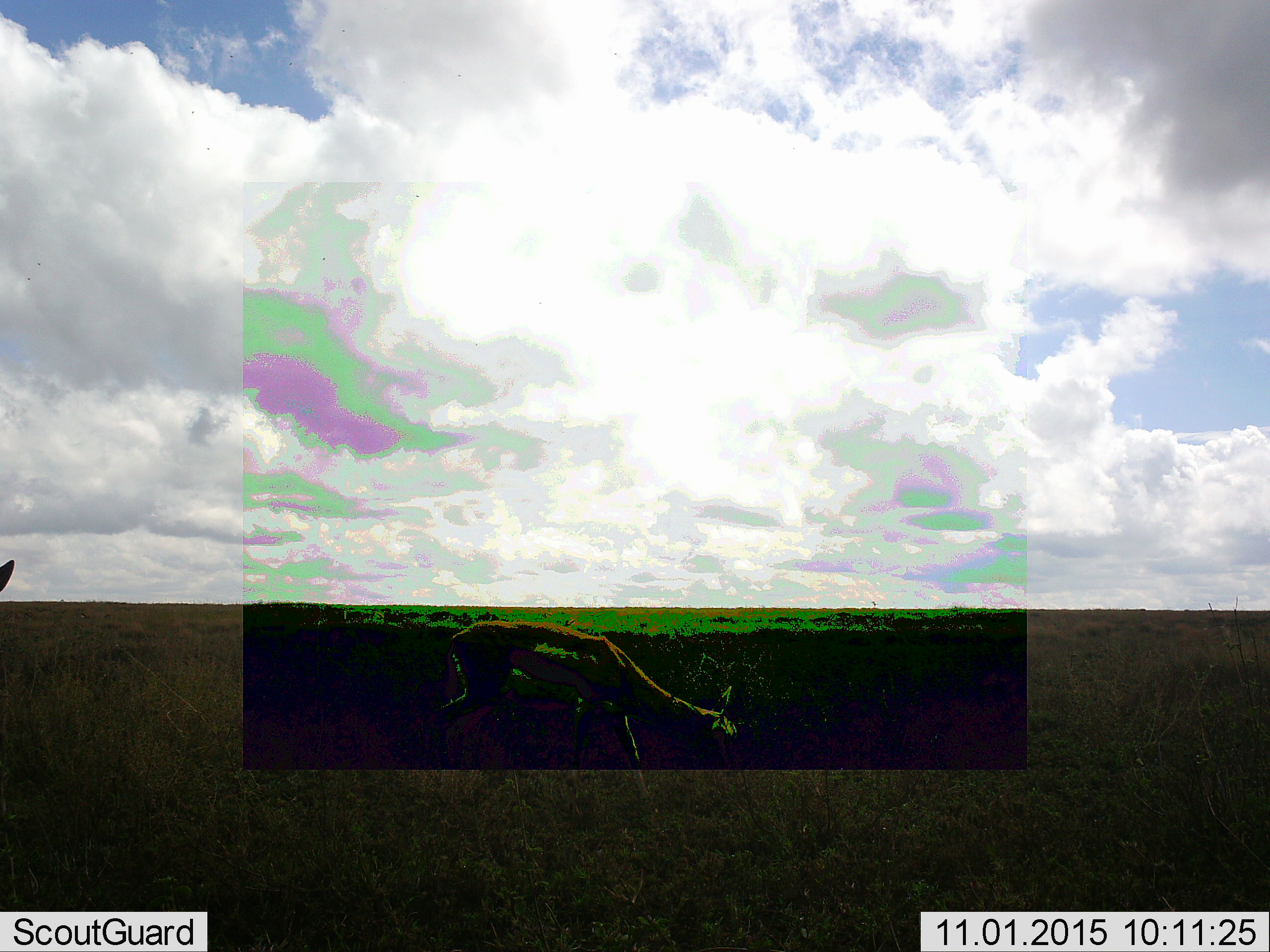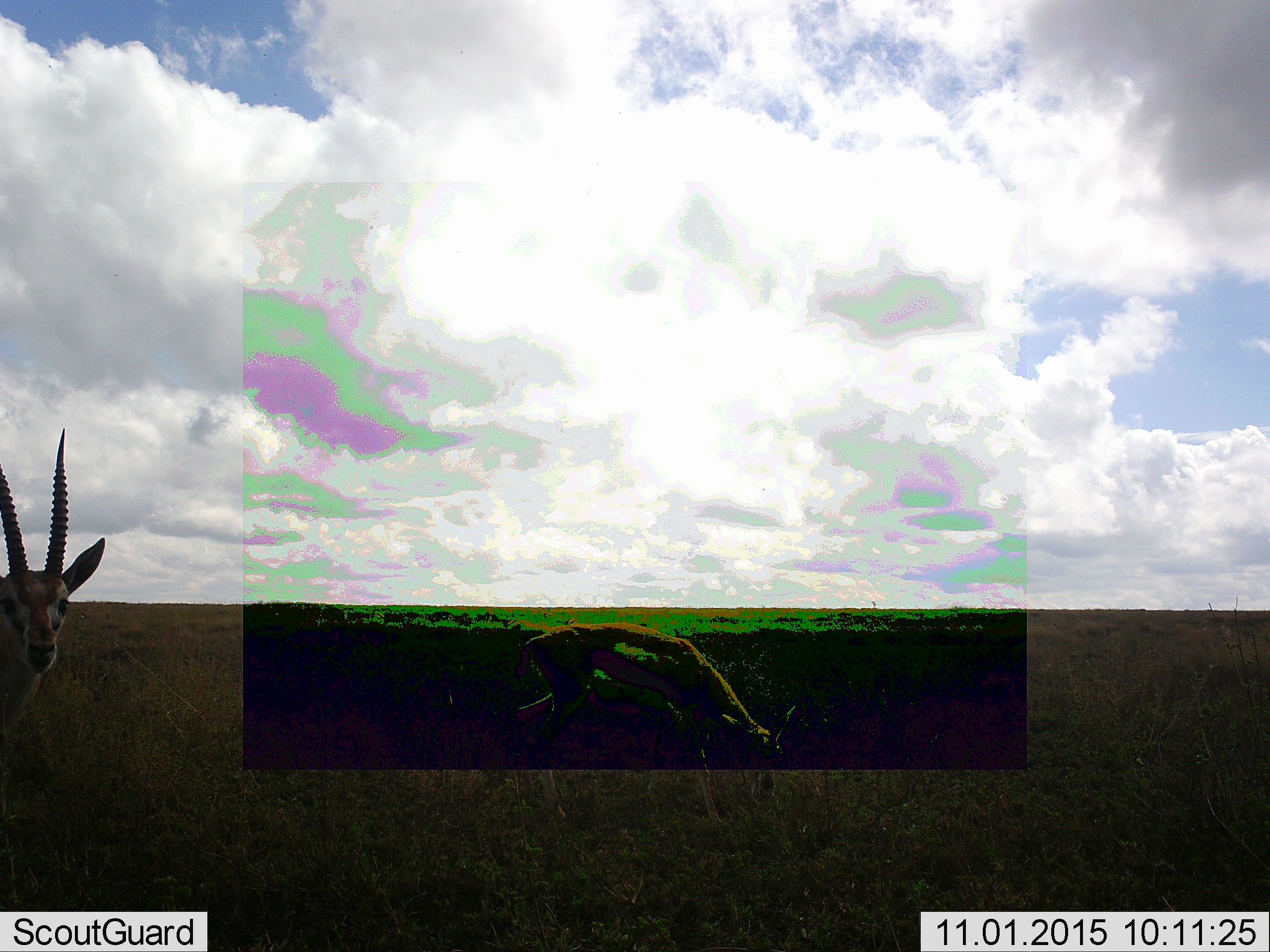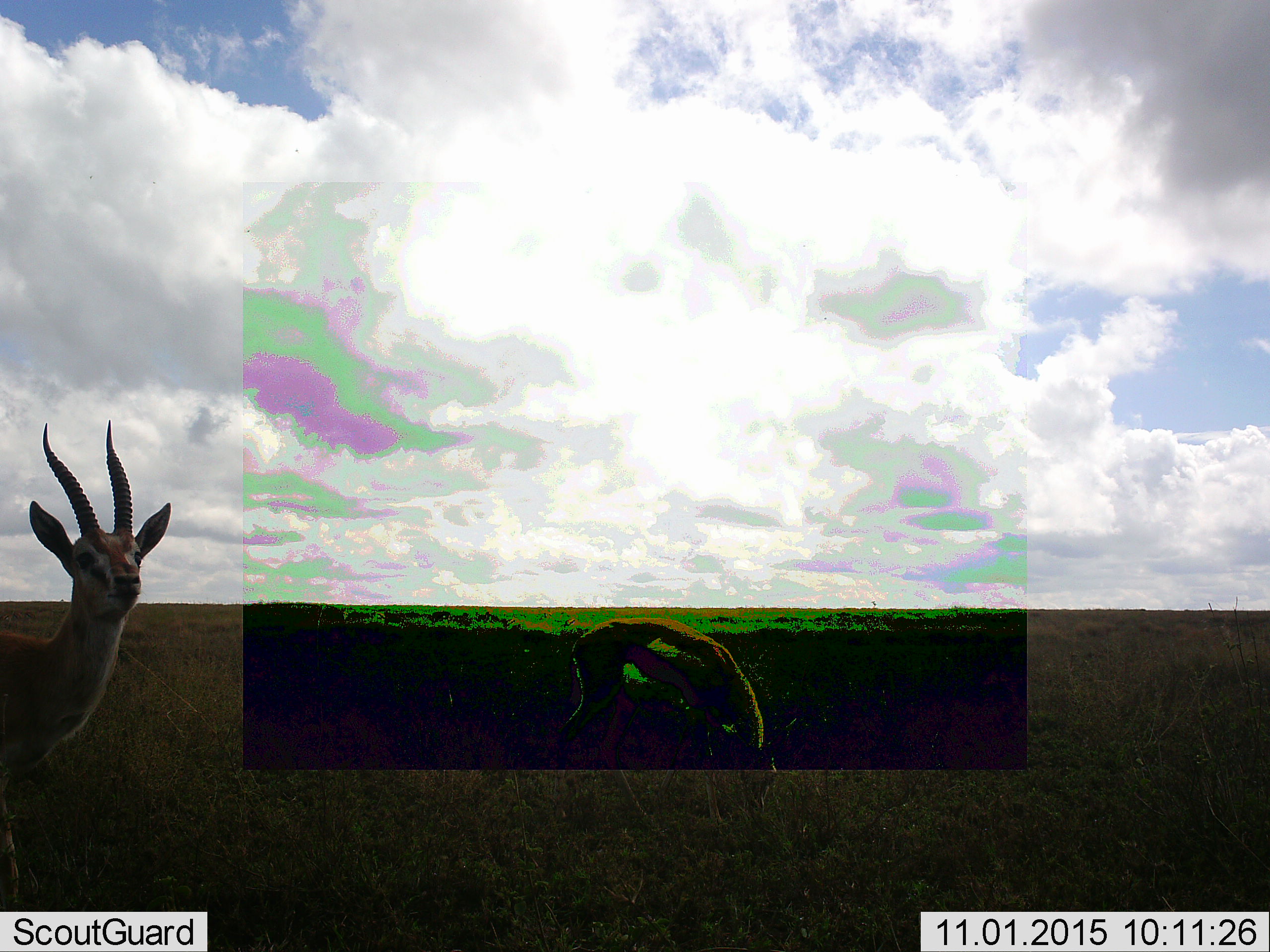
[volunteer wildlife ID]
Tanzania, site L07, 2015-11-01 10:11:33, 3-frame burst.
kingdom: Animalia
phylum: Chordata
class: Mammalia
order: Artiodactyla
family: Bovidae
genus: Eudorcas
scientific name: Eudorcas thomsonii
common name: thomson's gazelle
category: gazellethomsons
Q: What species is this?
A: Gazellethomsons (thomson's gazelle) (Eudorcas thomsonii).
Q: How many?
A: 2.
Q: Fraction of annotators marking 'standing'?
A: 43%.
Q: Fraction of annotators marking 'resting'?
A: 0%.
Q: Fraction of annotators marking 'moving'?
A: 57%.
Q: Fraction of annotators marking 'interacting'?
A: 0%.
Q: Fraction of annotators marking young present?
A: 0%.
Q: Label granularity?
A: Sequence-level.